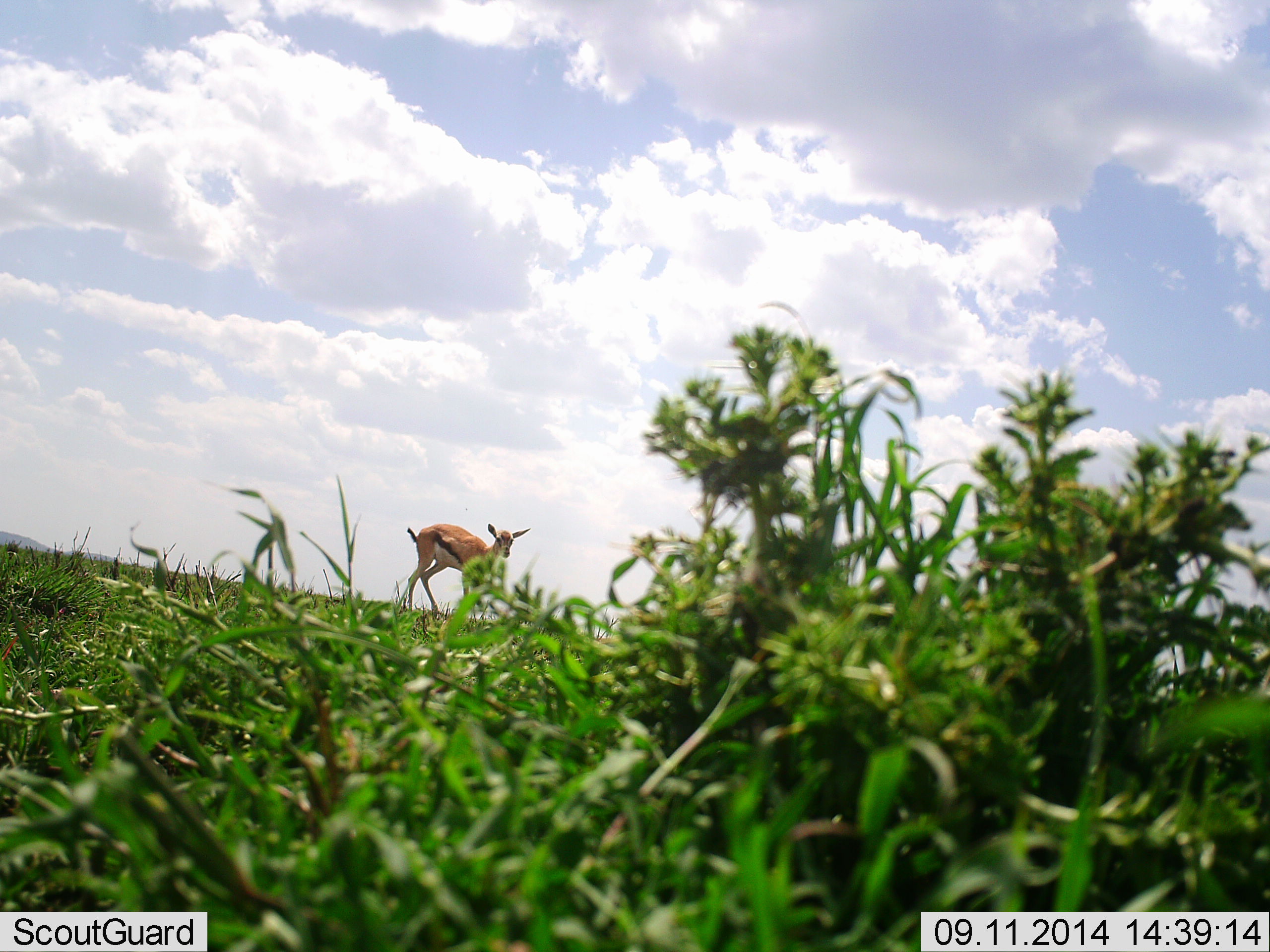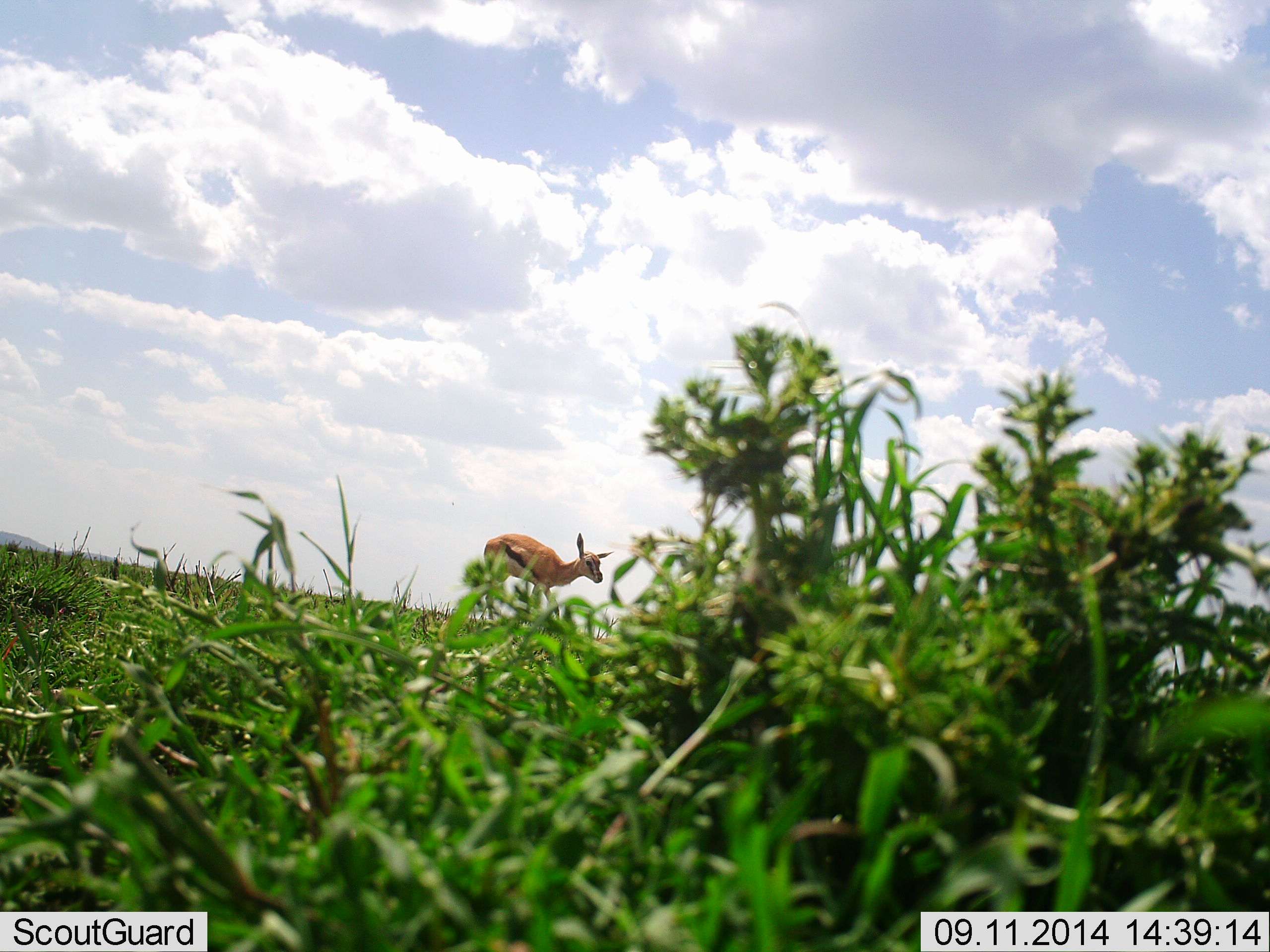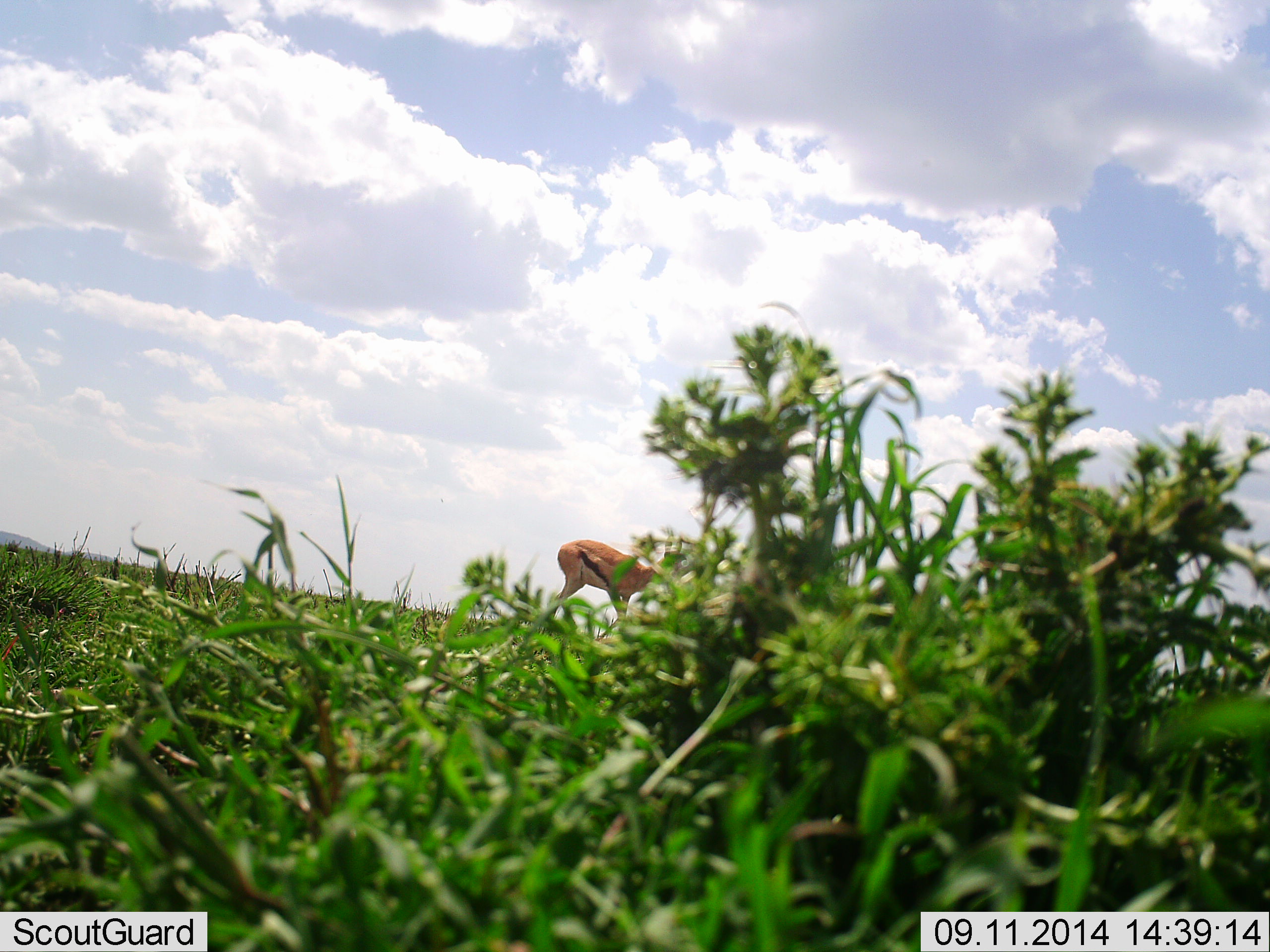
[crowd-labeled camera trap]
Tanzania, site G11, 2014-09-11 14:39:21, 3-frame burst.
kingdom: Animalia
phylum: Chordata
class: Mammalia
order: Artiodactyla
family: Bovidae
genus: Eudorcas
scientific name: Eudorcas thomsonii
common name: thomson's gazelle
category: gazellethomsons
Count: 1.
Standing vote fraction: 30%.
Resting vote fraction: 0%.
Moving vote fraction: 90%.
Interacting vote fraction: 0%.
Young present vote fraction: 0%.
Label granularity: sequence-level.